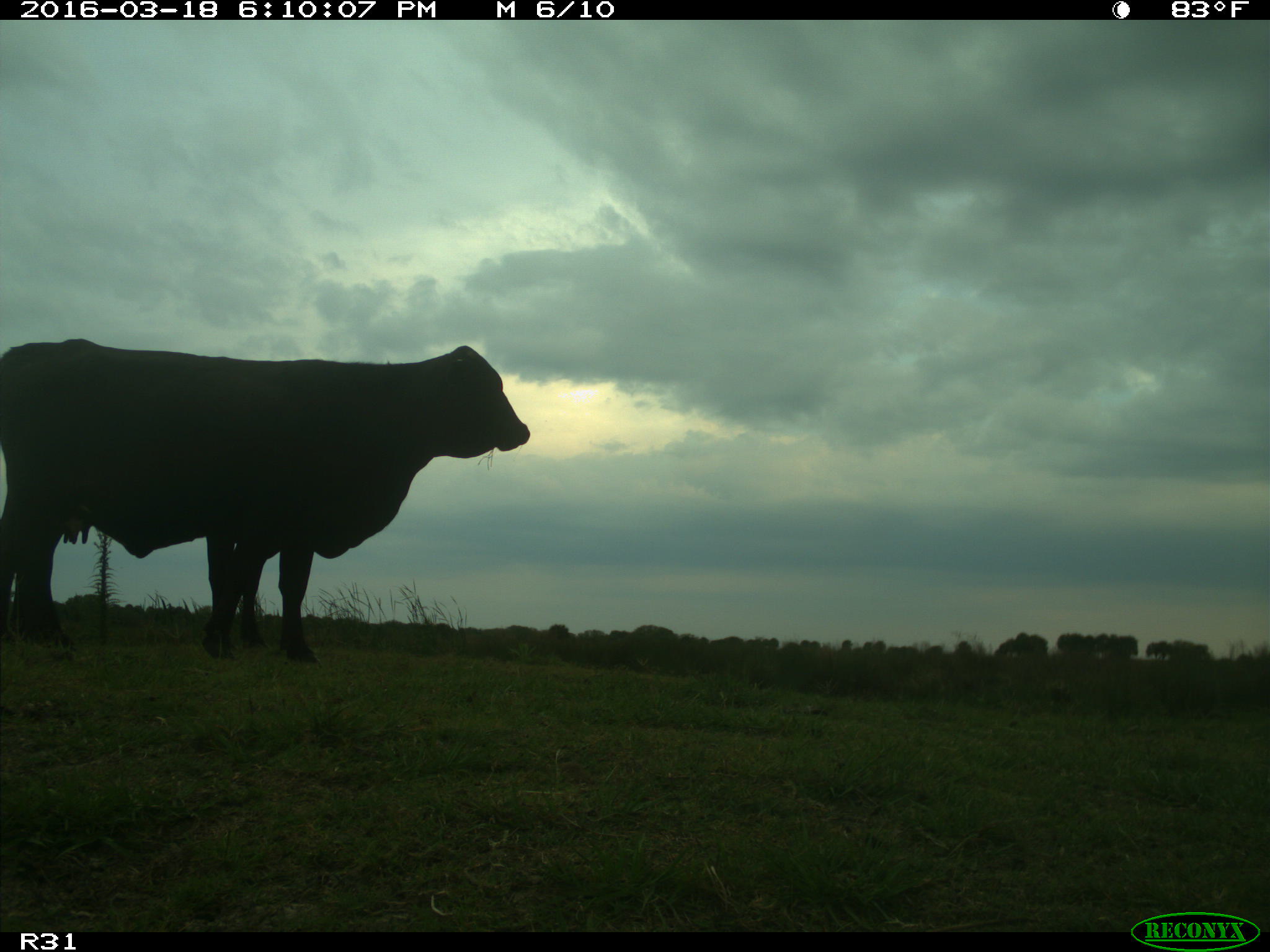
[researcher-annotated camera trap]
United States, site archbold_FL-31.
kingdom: Animalia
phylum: Chordata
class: Mammalia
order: Artiodactyla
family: Bovidae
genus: Bos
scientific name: Bos taurus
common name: domestic cow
Bos taurus (domestic cow).